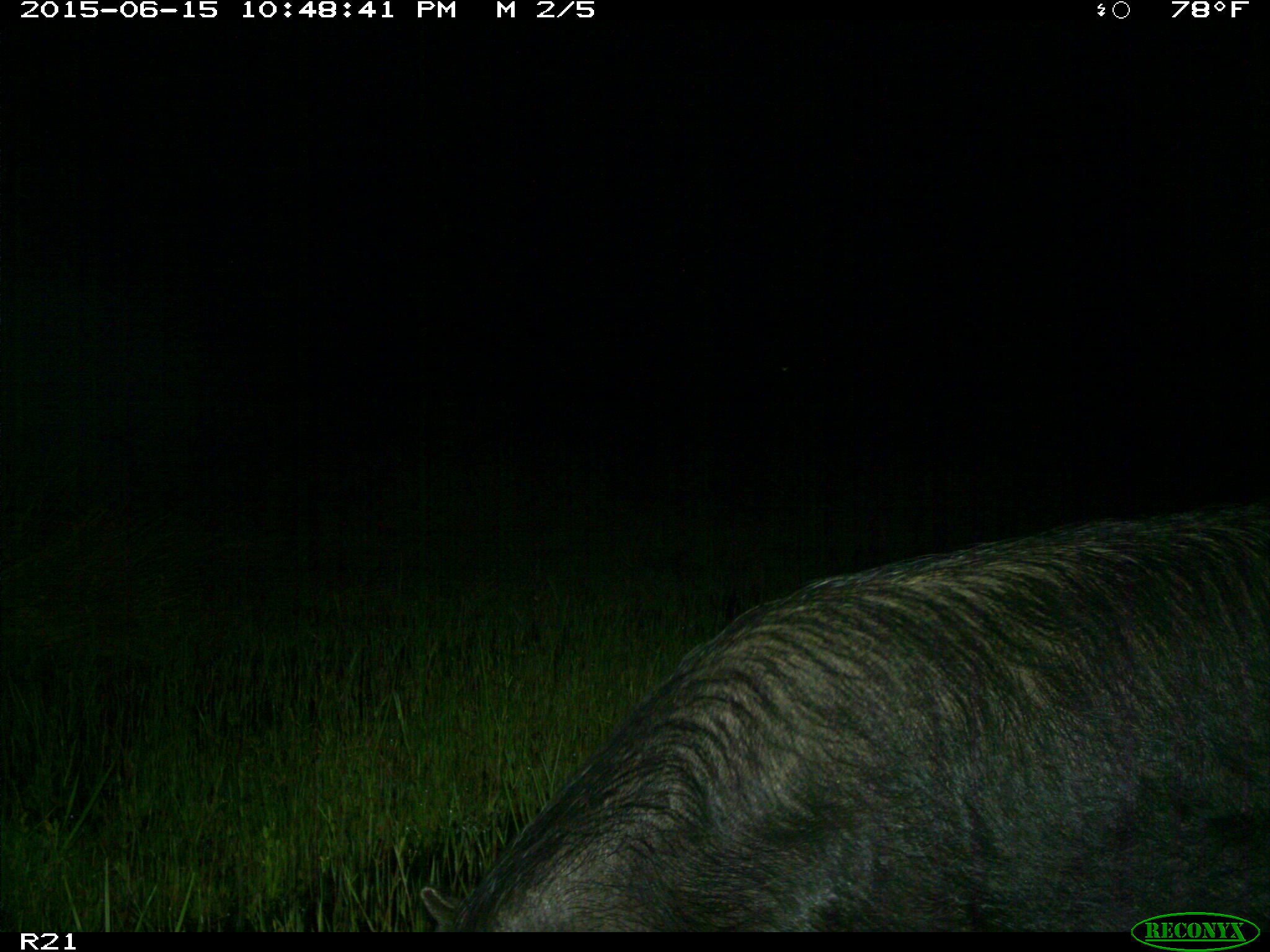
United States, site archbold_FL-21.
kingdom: Animalia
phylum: Chordata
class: Mammalia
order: Artiodactyla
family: Suidae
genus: Sus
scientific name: Sus scrofa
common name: wild boar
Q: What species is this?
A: Sus scrofa (wild boar).